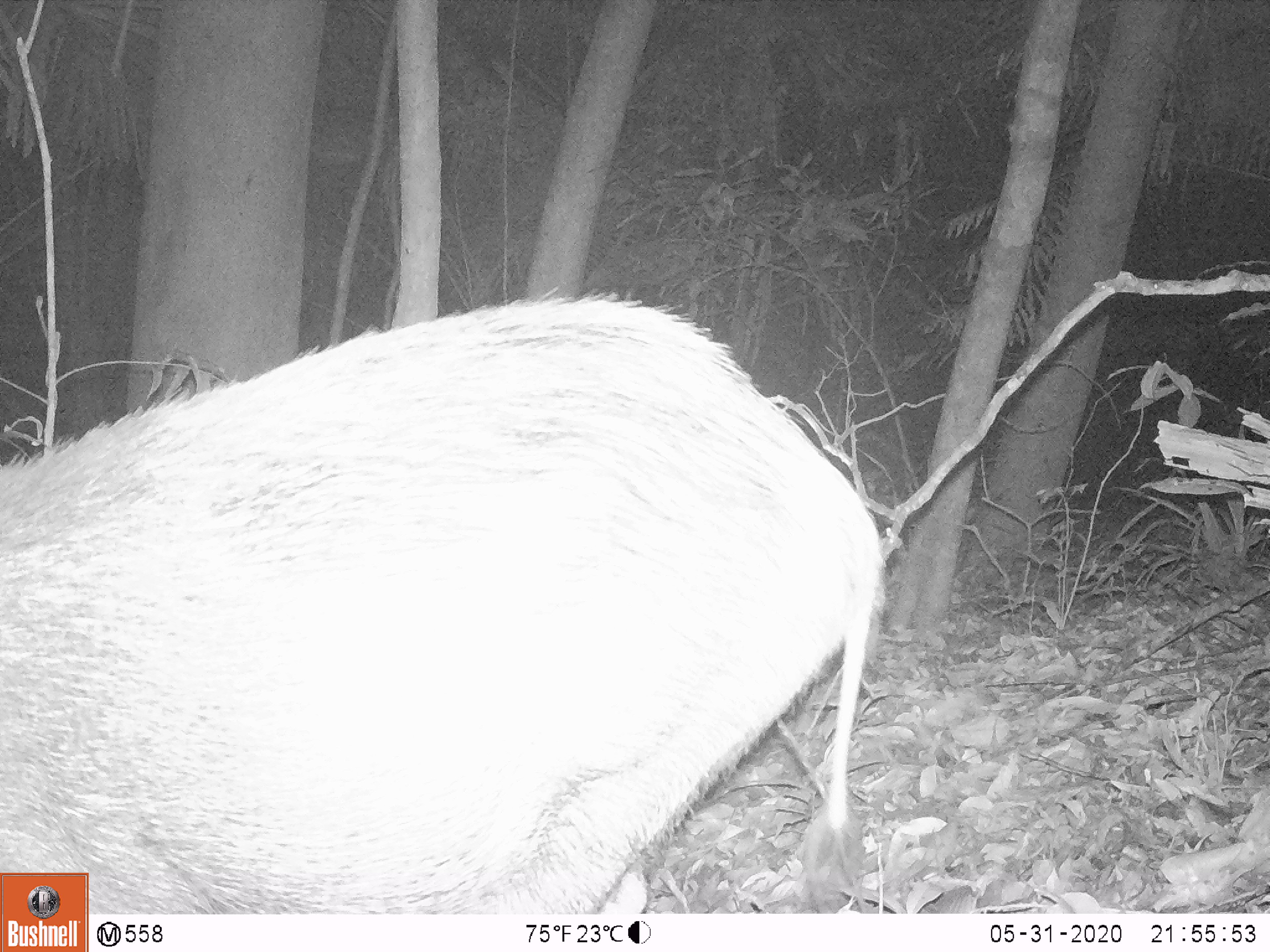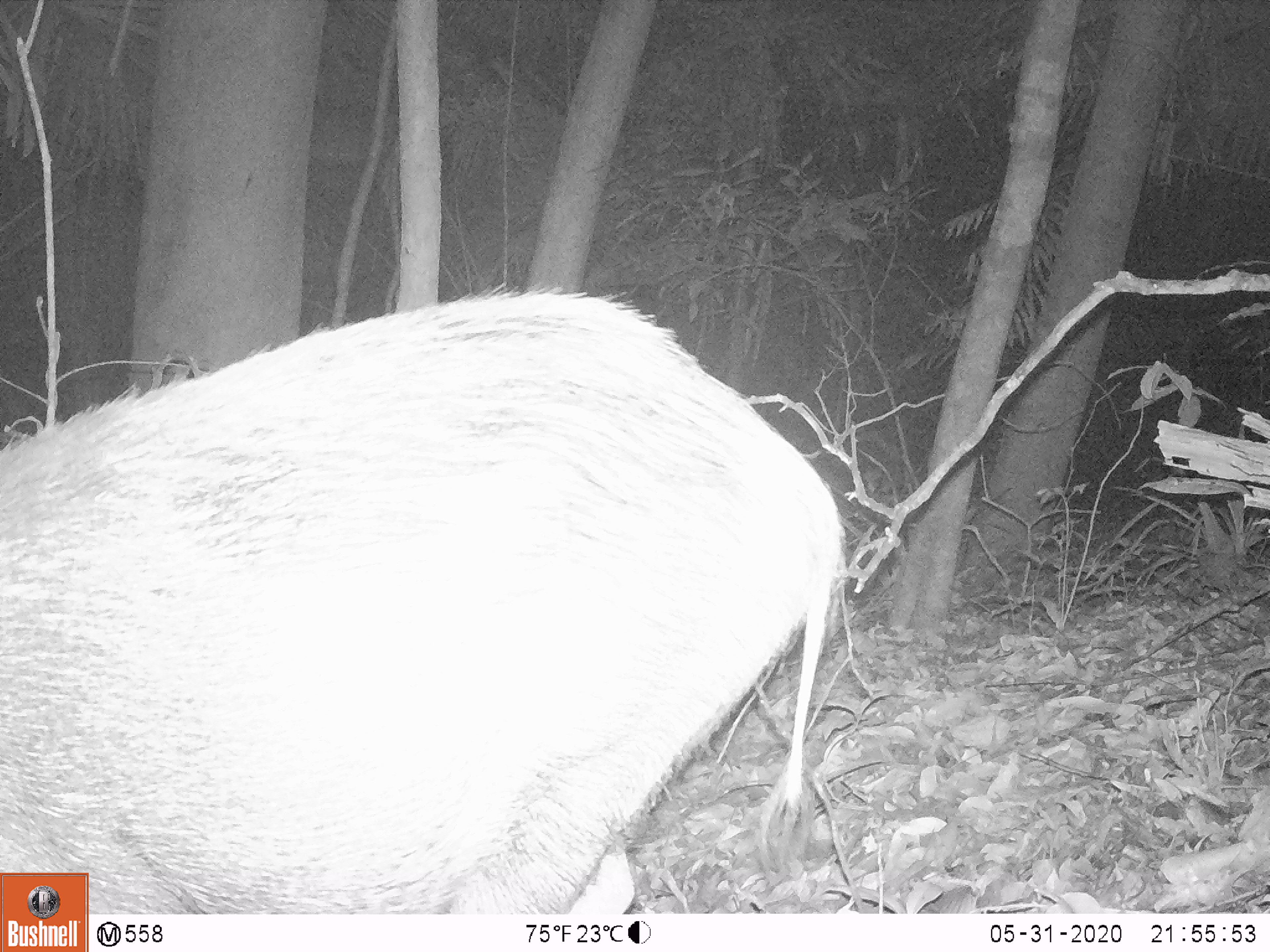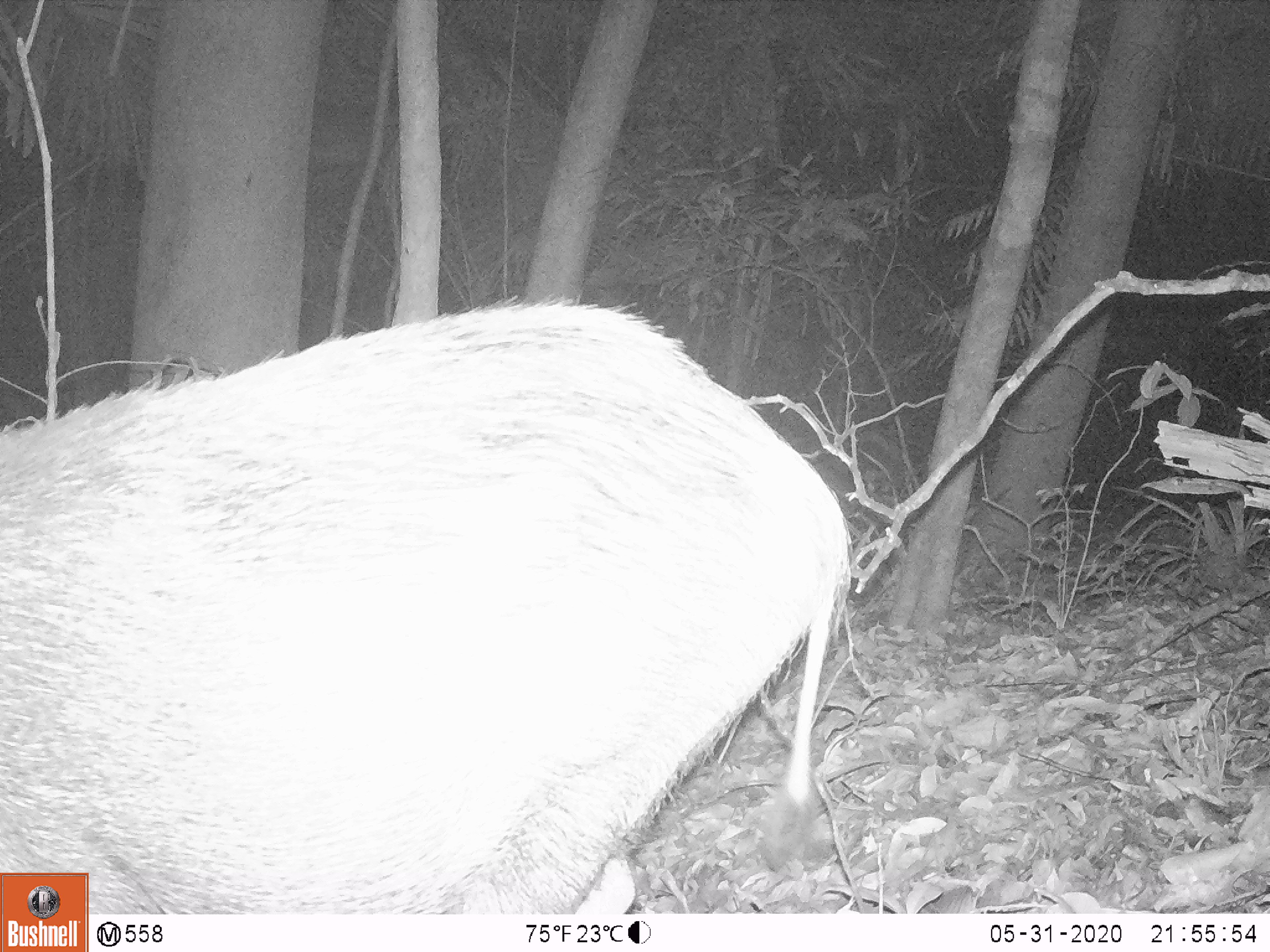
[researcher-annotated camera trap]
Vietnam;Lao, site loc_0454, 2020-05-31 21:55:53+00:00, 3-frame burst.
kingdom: Animalia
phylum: Chordata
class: Mammalia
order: Artiodactyla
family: Suidae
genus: Sus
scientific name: Sus scrofa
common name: eurasian wild pig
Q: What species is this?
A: Eurasian wild pig (Sus scrofa).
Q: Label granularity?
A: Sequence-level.